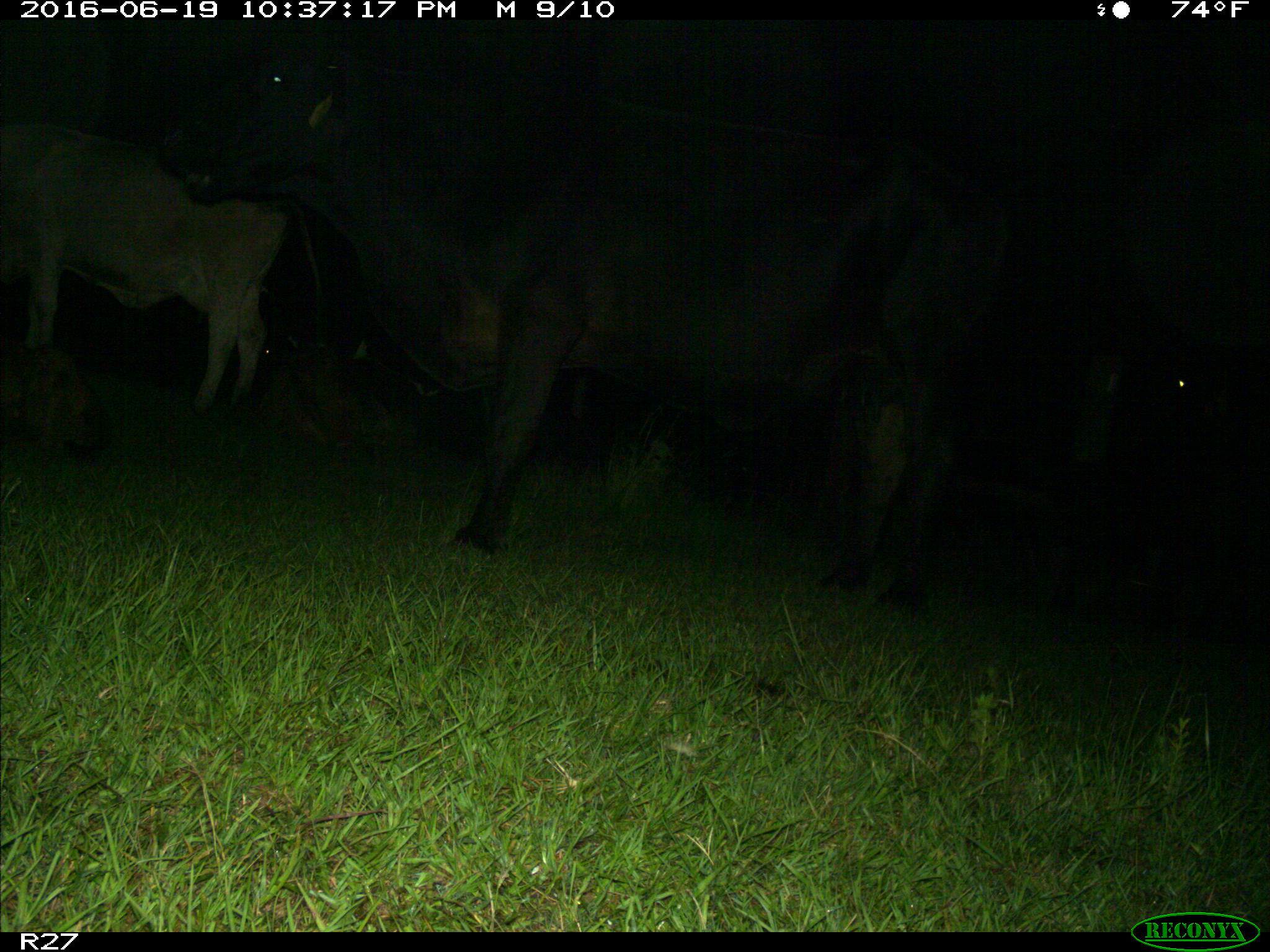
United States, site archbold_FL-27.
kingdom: Animalia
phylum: Chordata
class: Mammalia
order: Artiodactyla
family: Bovidae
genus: Bos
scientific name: Bos taurus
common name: domestic cow